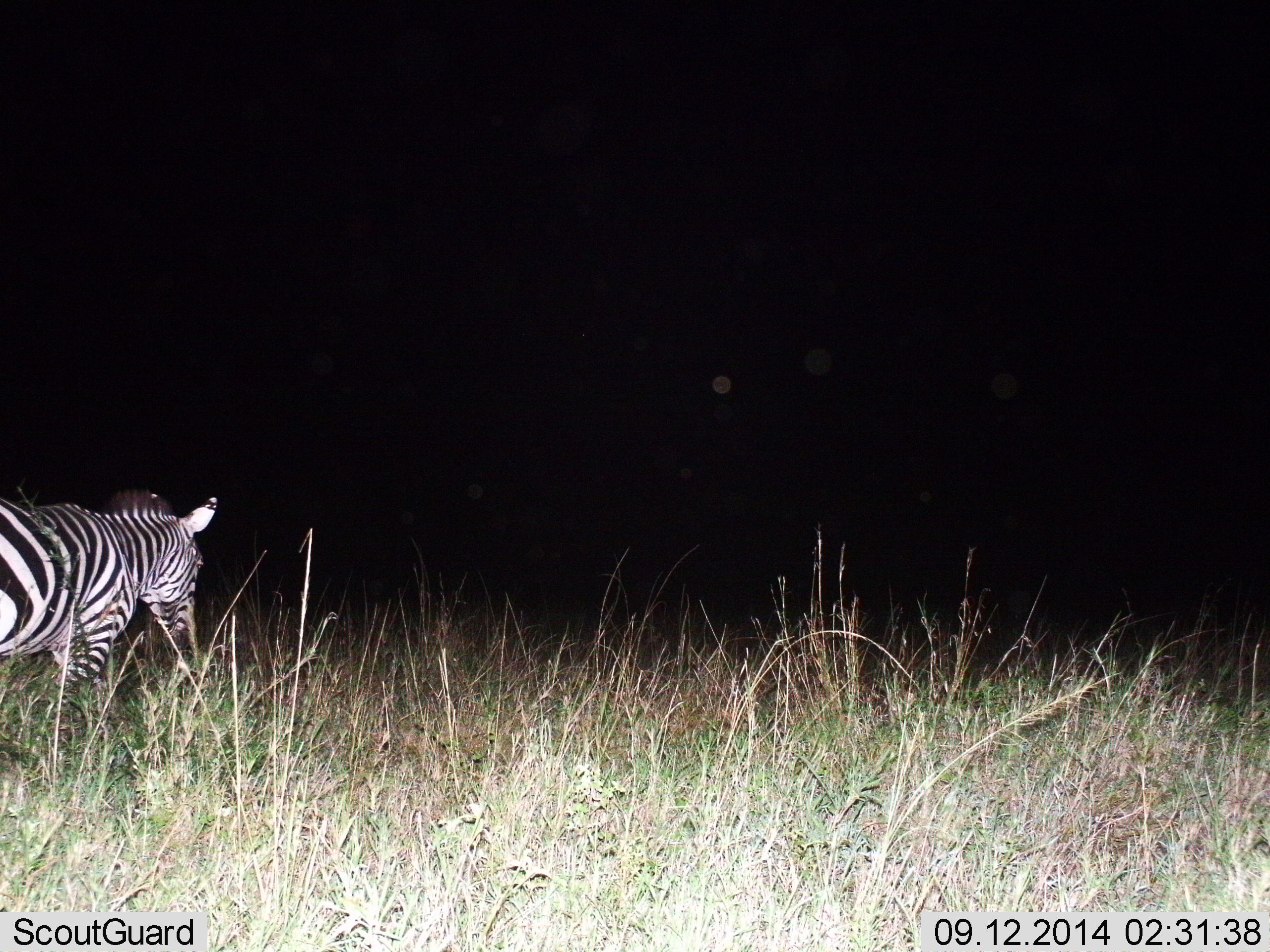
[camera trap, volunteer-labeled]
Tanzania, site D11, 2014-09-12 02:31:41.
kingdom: Animalia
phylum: Chordata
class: Mammalia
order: Perissodactyla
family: Equidae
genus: Equus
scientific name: Equus quagga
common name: plains zebra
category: zebra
Zebra (plains zebra) (Equus quagga), count 1. Behavior (volunteer vote fractions): standing 30%, resting 0%, moving 70%, interacting 0%. Young present (vote fraction): 0%. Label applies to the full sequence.